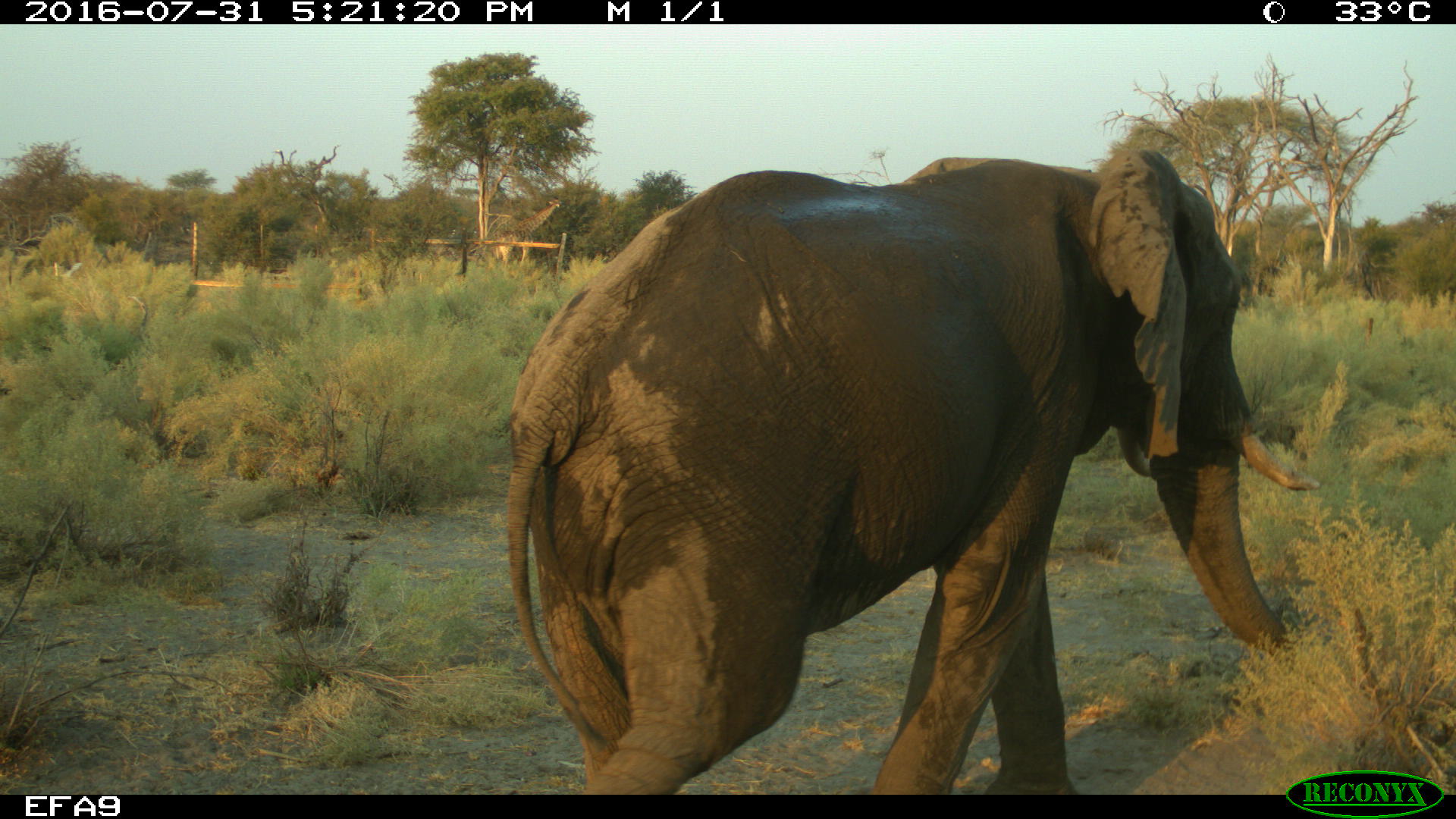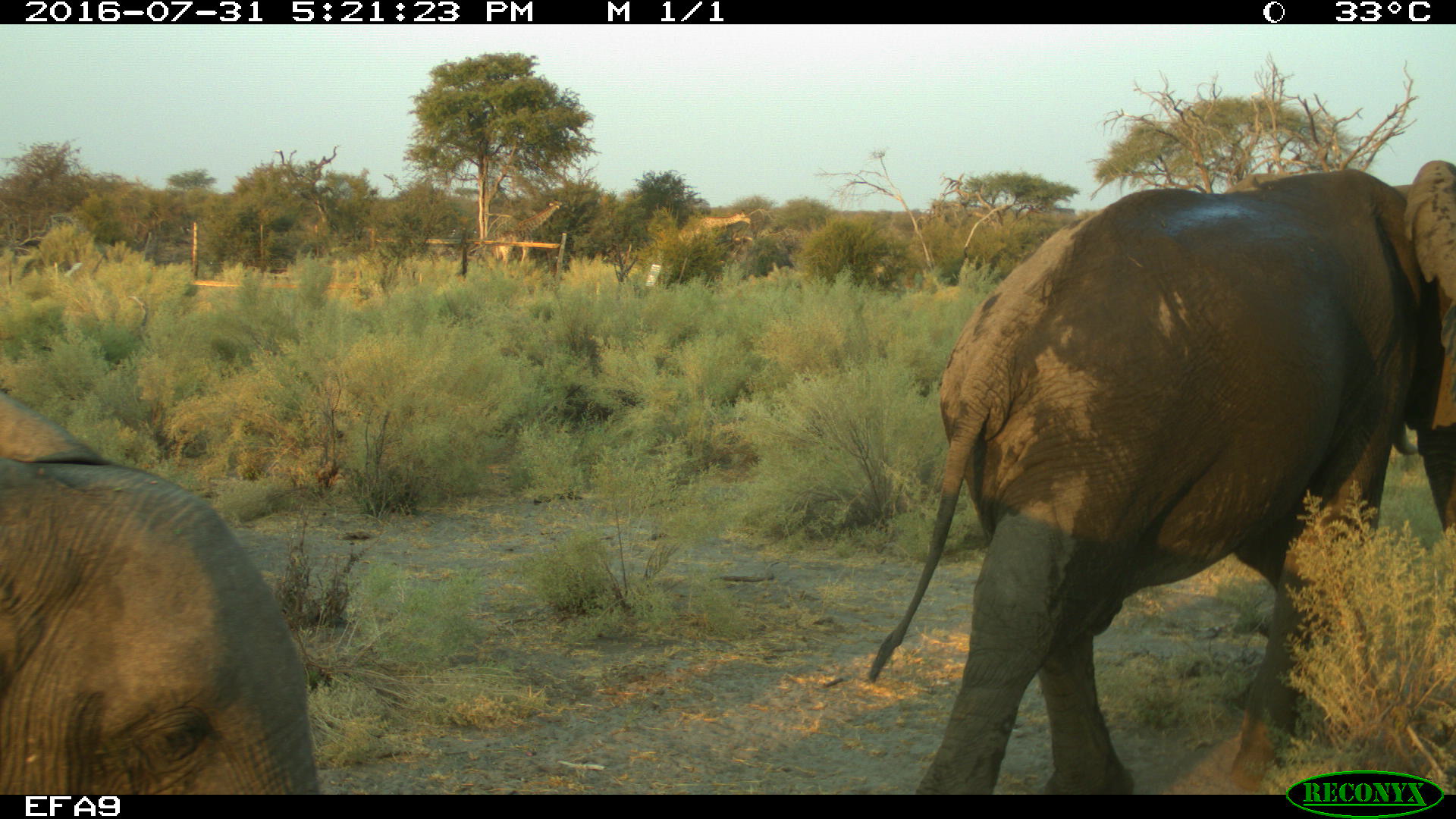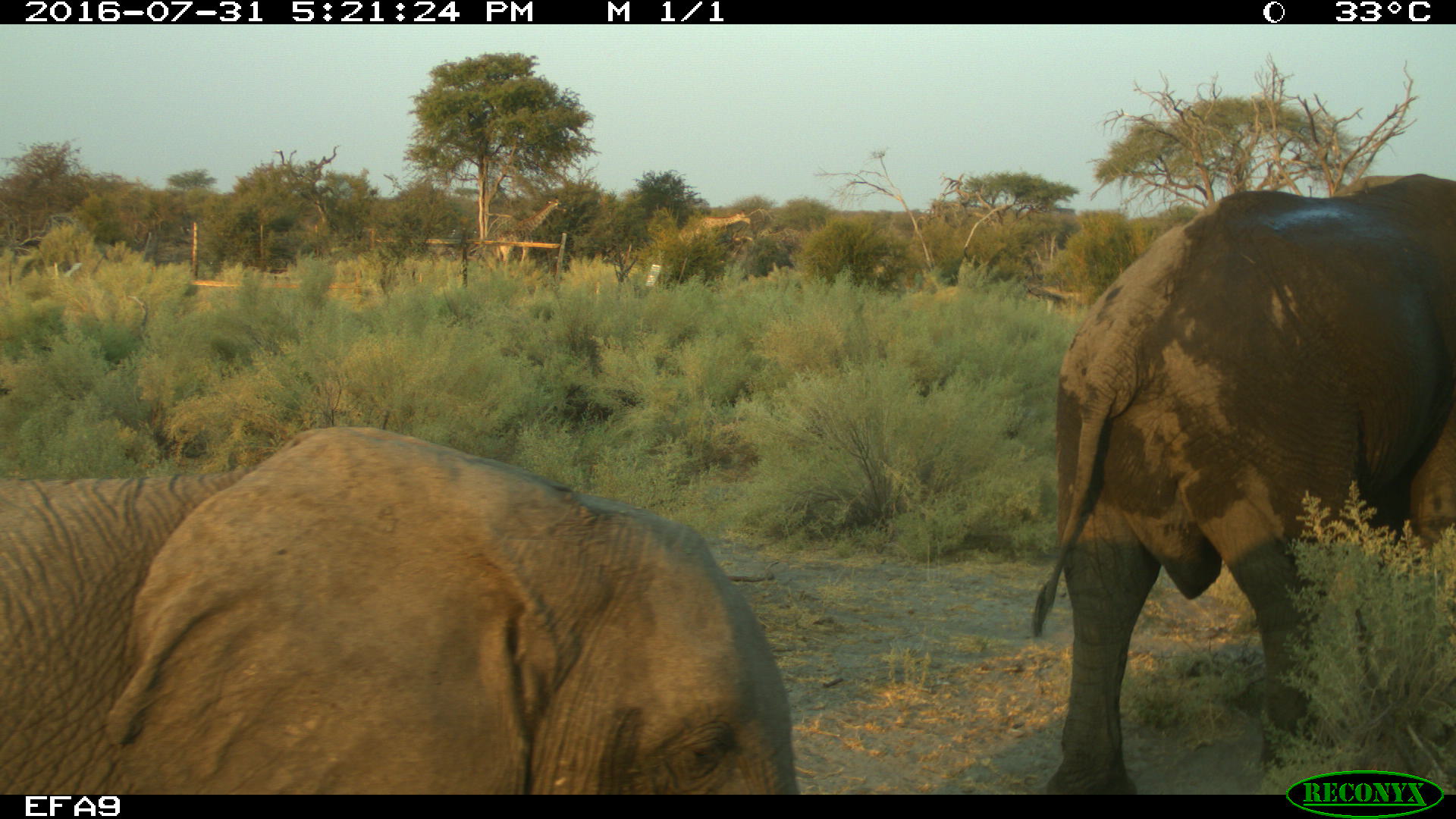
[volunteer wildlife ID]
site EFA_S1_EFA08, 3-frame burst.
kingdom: Animalia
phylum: Chordata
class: Mammalia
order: Proboscidea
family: Elephantidae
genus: Loxodonta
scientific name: Loxodonta africana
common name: african bush elephant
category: elephant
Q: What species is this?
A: Elephant (african bush elephant) (Loxodonta africana).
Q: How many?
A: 2.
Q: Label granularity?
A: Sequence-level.